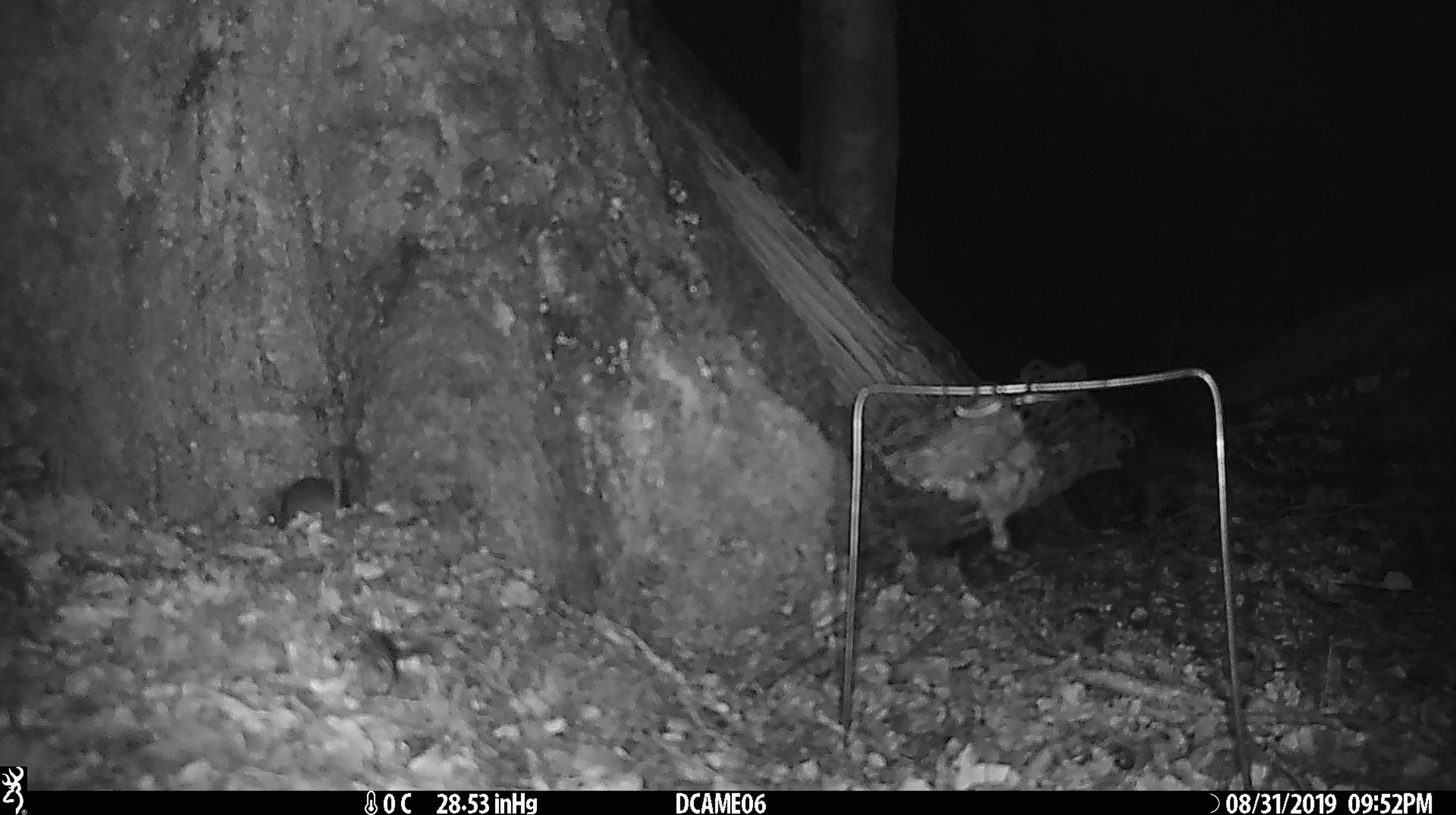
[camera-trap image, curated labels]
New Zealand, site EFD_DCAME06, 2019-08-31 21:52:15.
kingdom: Animalia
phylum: Chordata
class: Mammalia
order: Rodentia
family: Muridae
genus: Mus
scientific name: Mus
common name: mouse